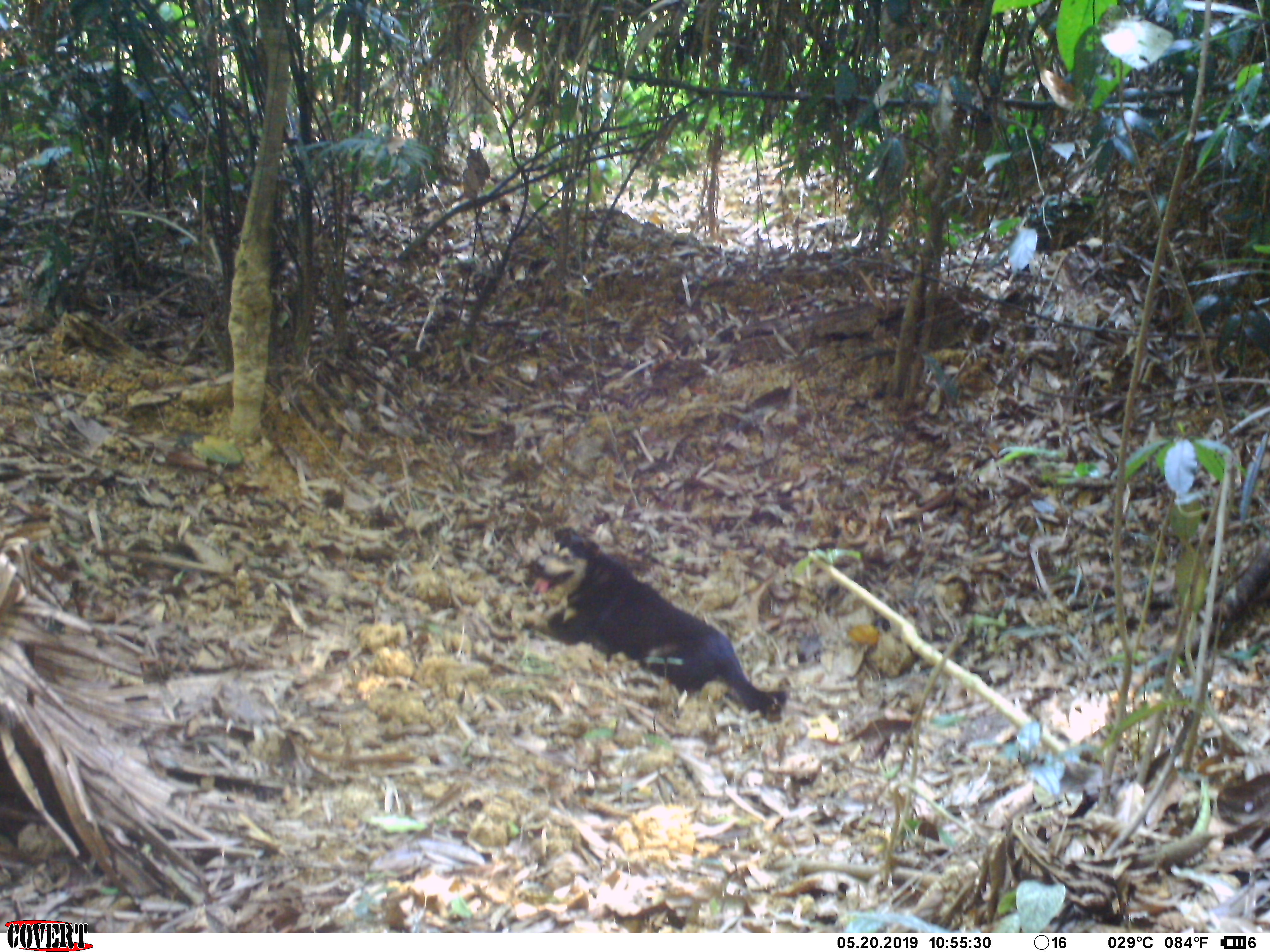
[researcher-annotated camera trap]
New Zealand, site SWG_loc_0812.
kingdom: Animalia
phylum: Chordata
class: Mammalia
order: Carnivora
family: Canidae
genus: Canis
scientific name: Canis familiaris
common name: domestic dog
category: dog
Dog (domestic dog) (Canis familiaris).